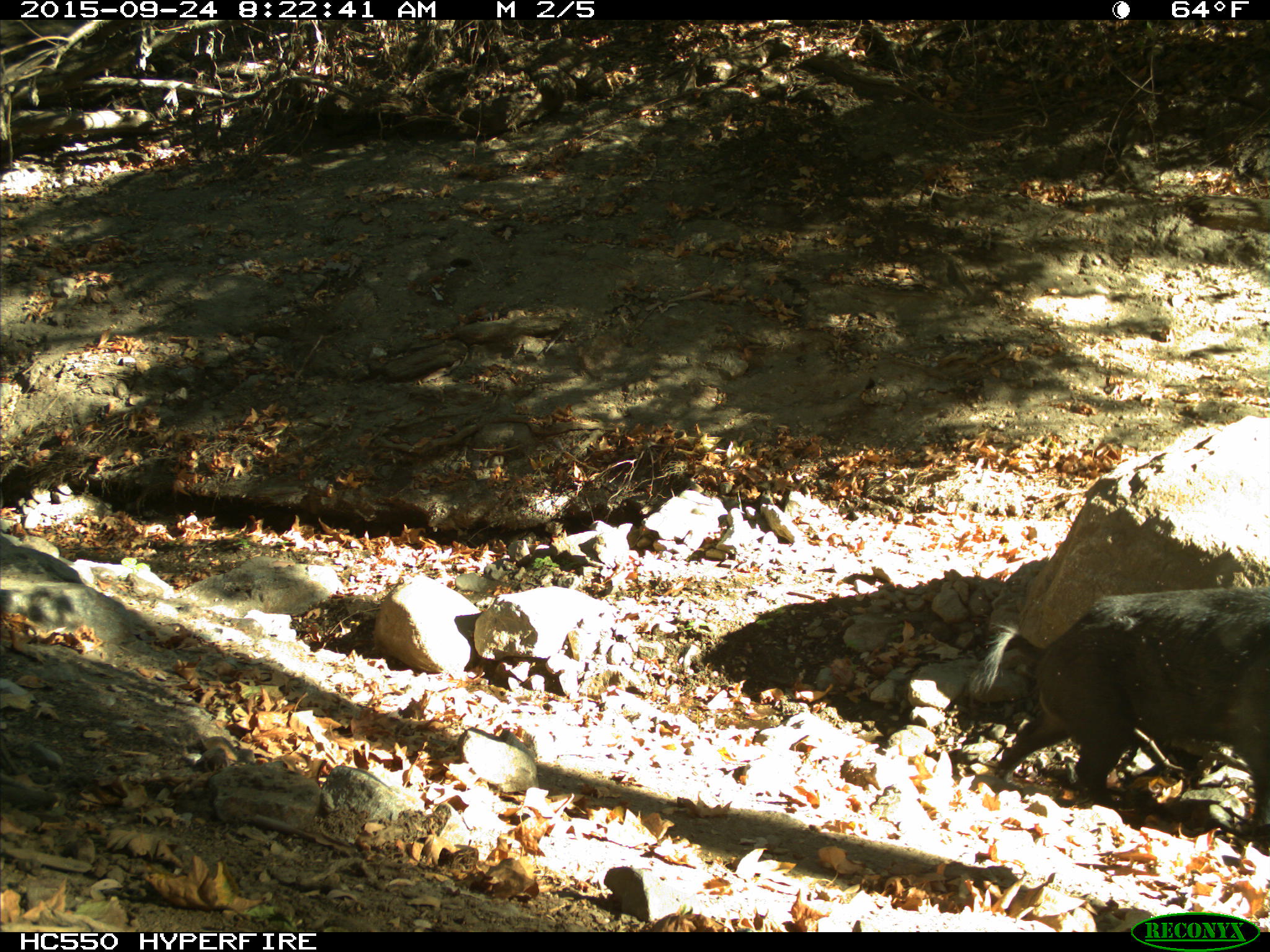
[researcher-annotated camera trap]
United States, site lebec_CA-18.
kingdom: Animalia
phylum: Chordata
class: Mammalia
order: Artiodactyla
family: Suidae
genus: Sus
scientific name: Sus scrofa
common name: wild boar